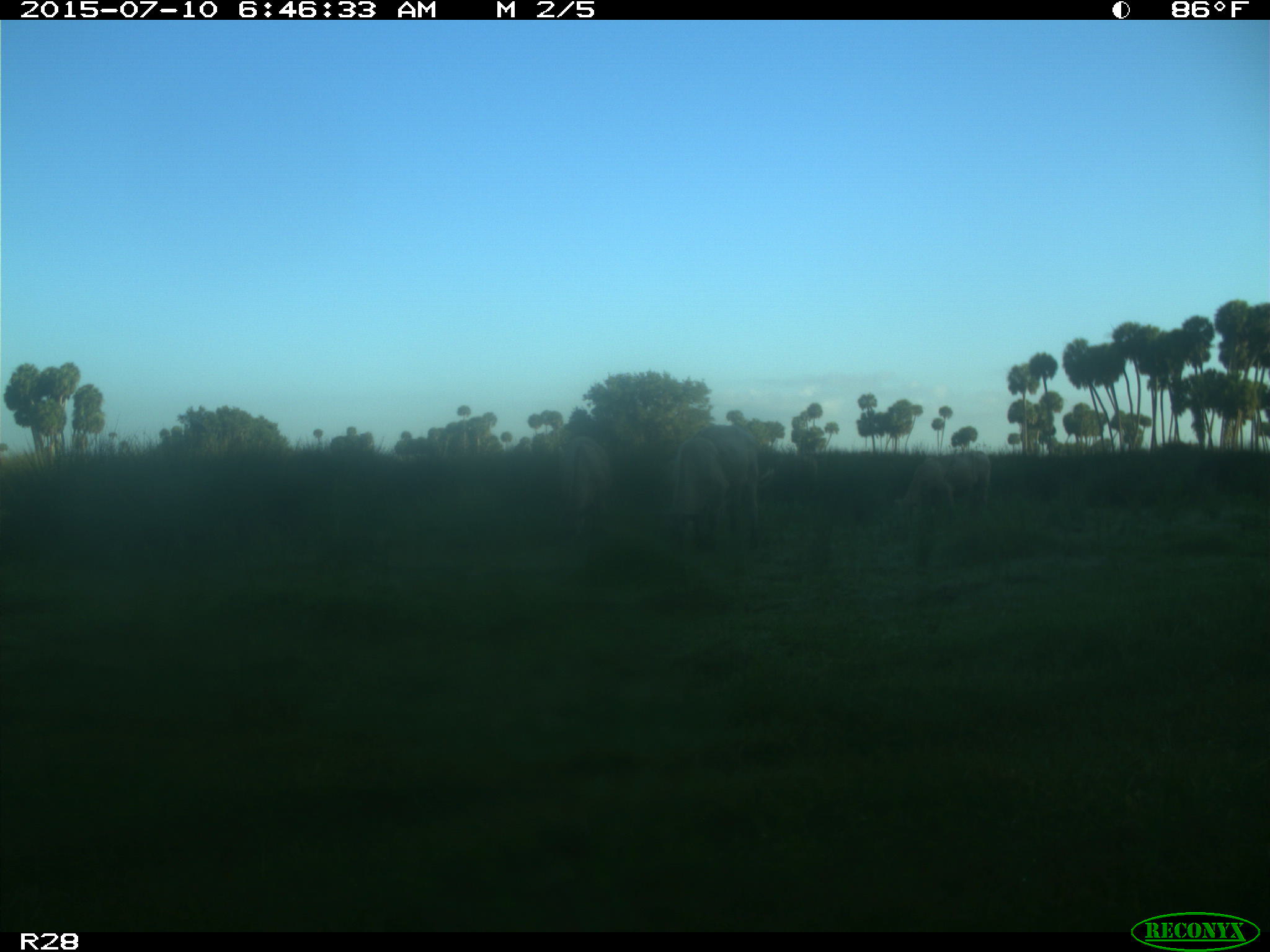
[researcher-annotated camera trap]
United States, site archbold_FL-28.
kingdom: Animalia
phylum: Chordata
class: Mammalia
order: Artiodactyla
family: Bovidae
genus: Bos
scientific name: Bos taurus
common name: domestic cow